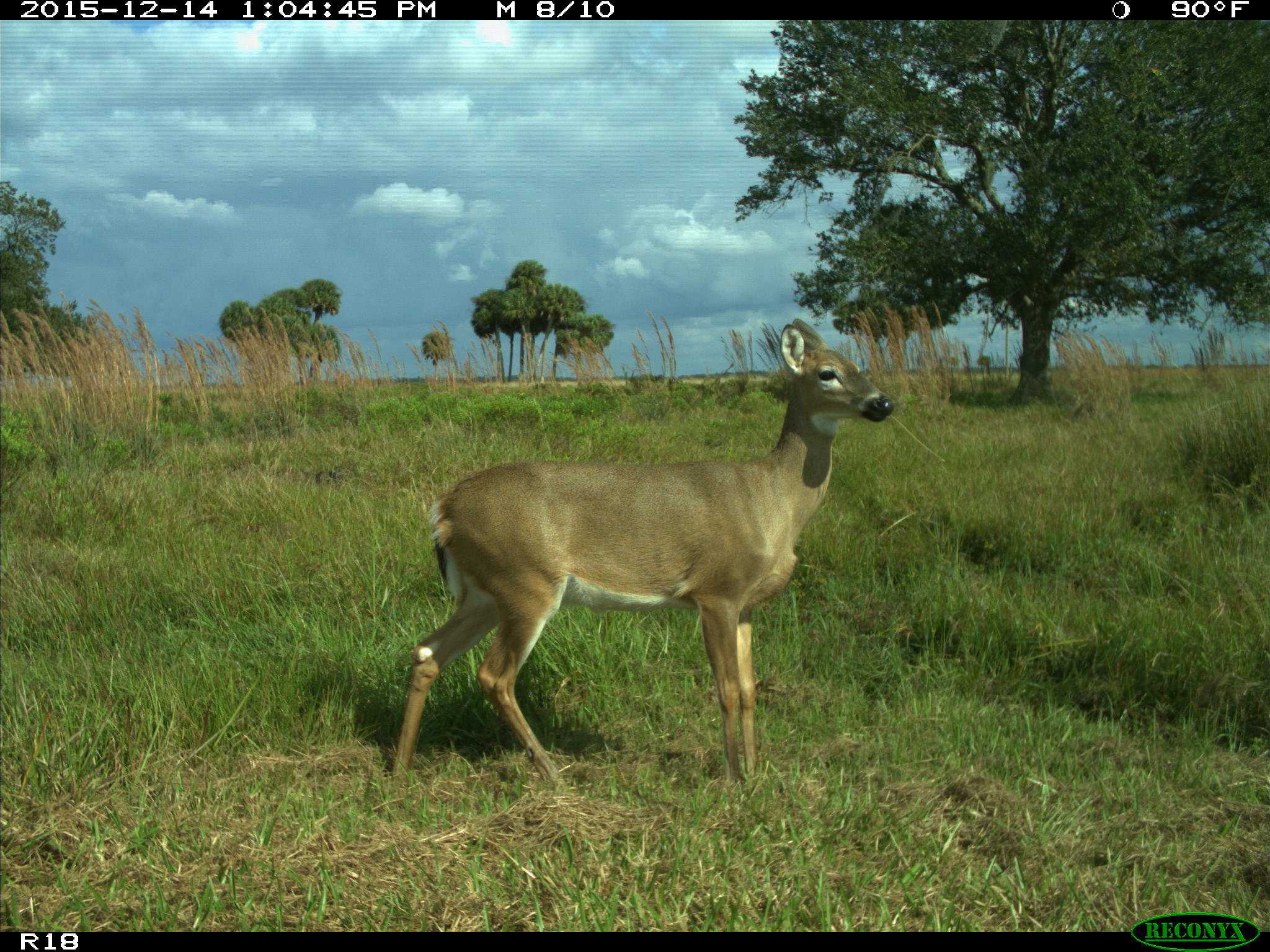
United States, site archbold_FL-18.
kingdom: Animalia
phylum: Chordata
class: Mammalia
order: Artiodactyla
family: Cervidae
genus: Odocoileus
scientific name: Odocoileus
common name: deer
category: unidentified deer